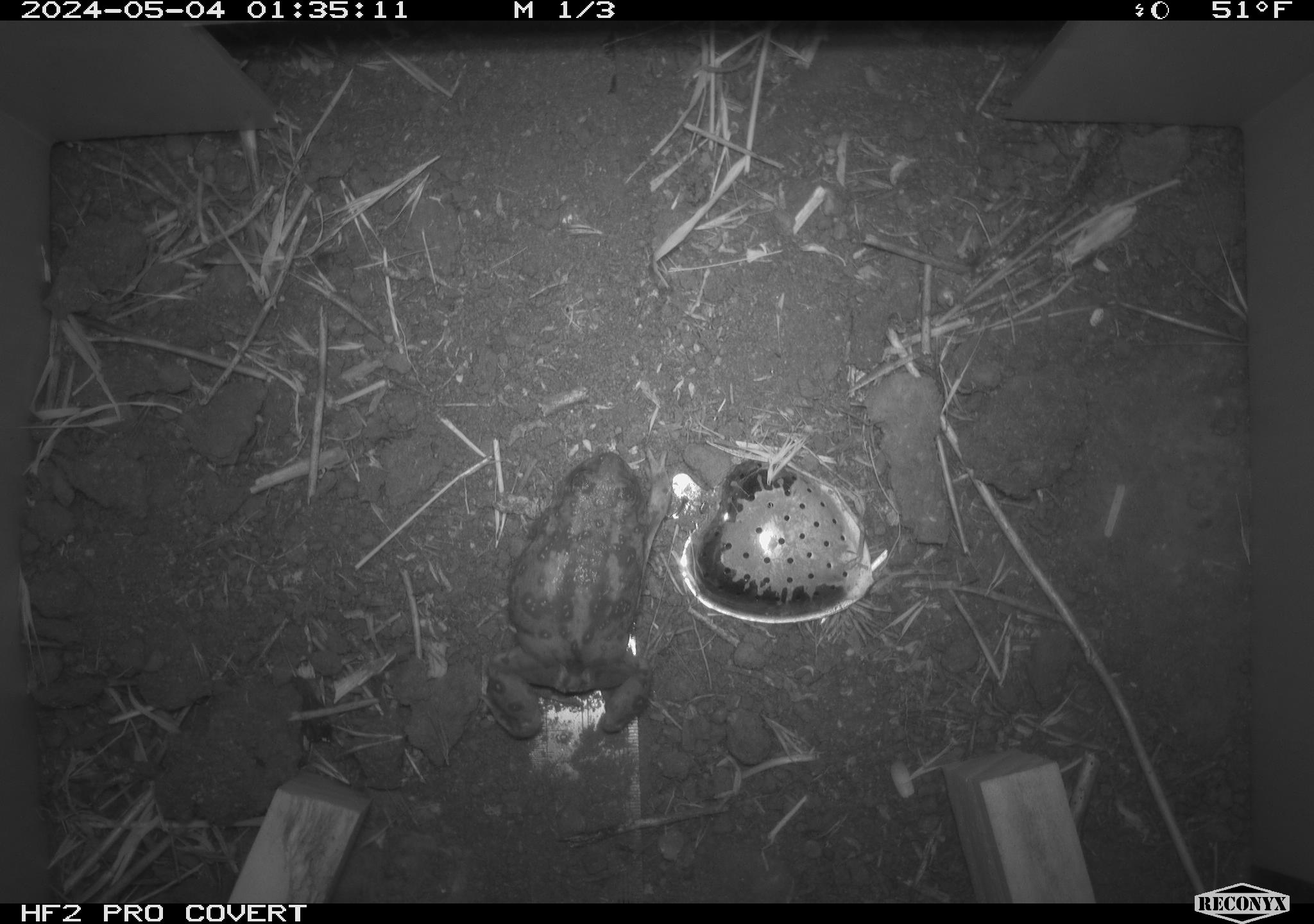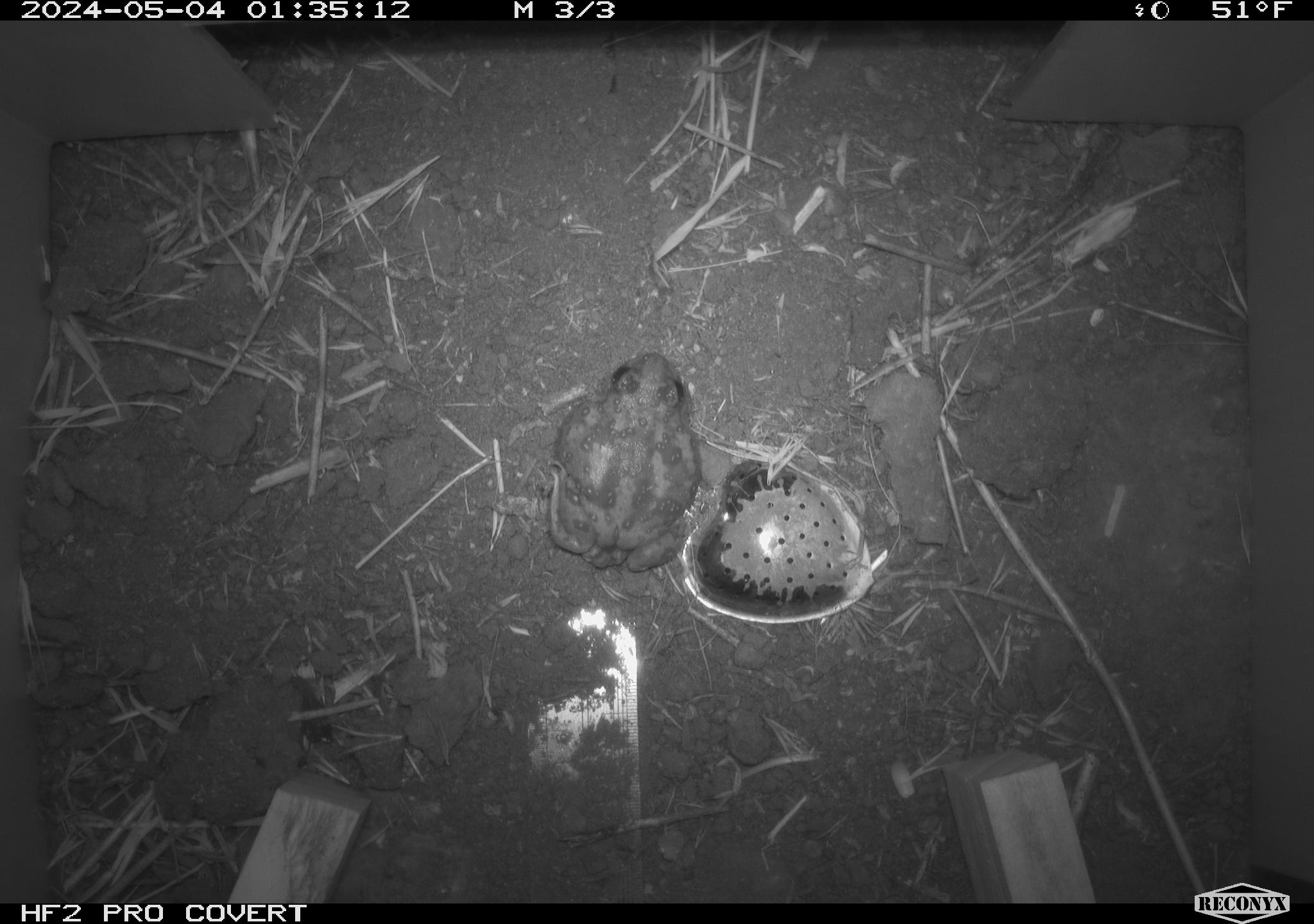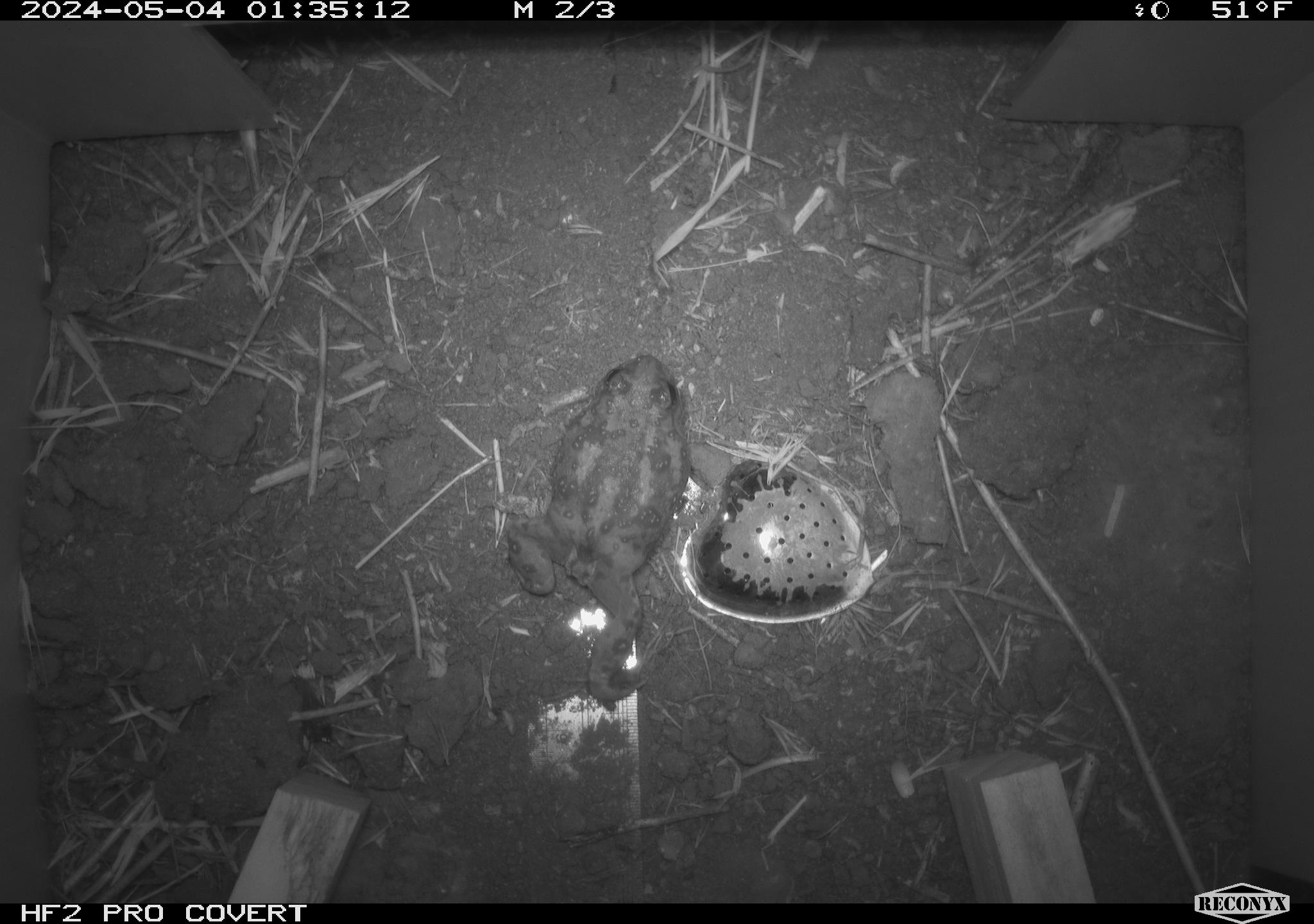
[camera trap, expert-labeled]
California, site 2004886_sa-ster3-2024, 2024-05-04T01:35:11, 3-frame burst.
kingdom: Animalia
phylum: Chordata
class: Amphibia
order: Anura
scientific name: Anura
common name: frogs